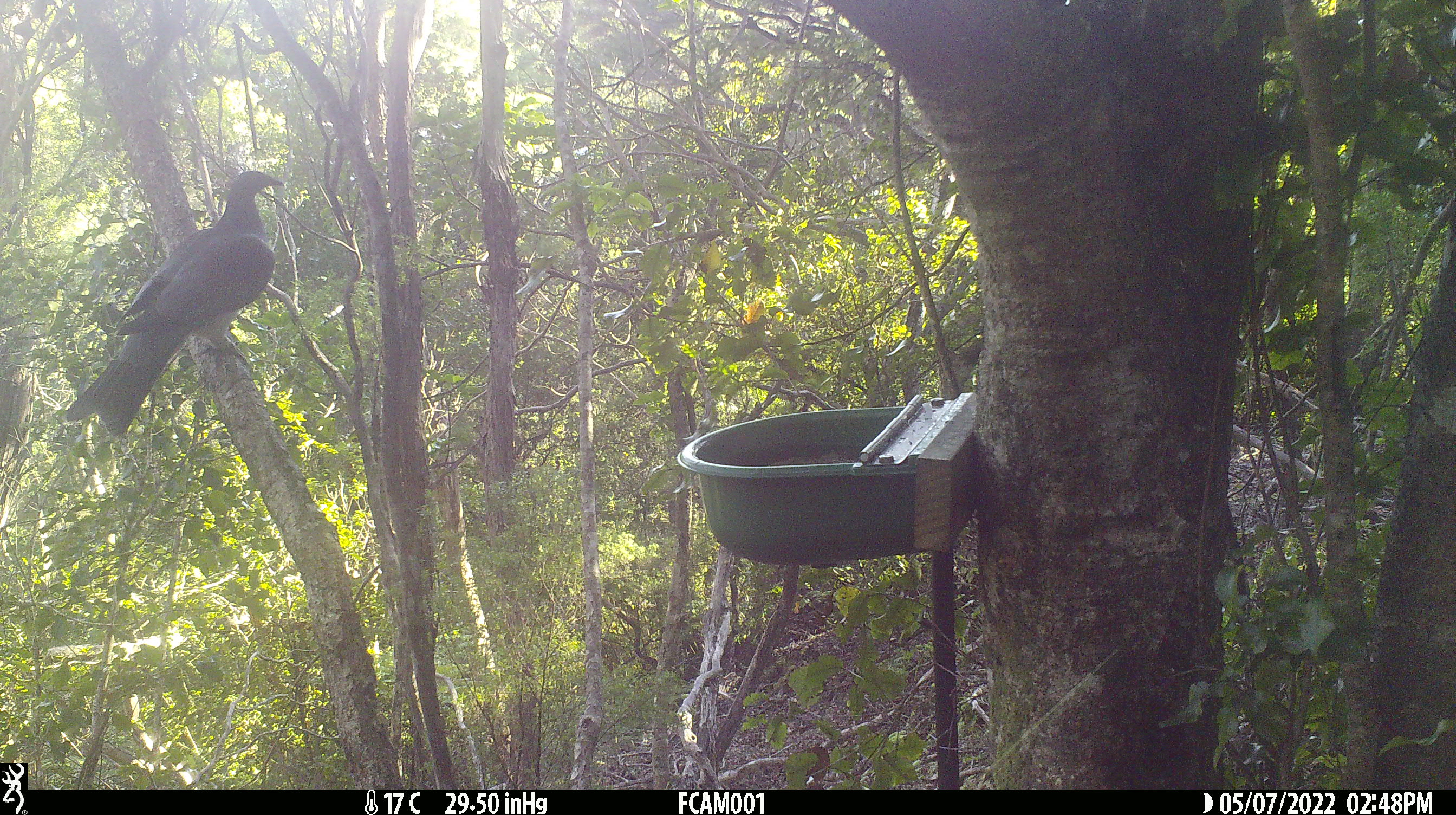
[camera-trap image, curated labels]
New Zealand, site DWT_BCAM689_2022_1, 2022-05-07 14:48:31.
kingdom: Animalia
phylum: Chordata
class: Aves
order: Columbiformes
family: Columbidae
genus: Hemiphaga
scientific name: Hemiphaga novaeseelandiae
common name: new zealand pigeon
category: kereru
Kereru (new zealand pigeon) (Hemiphaga novaeseelandiae).